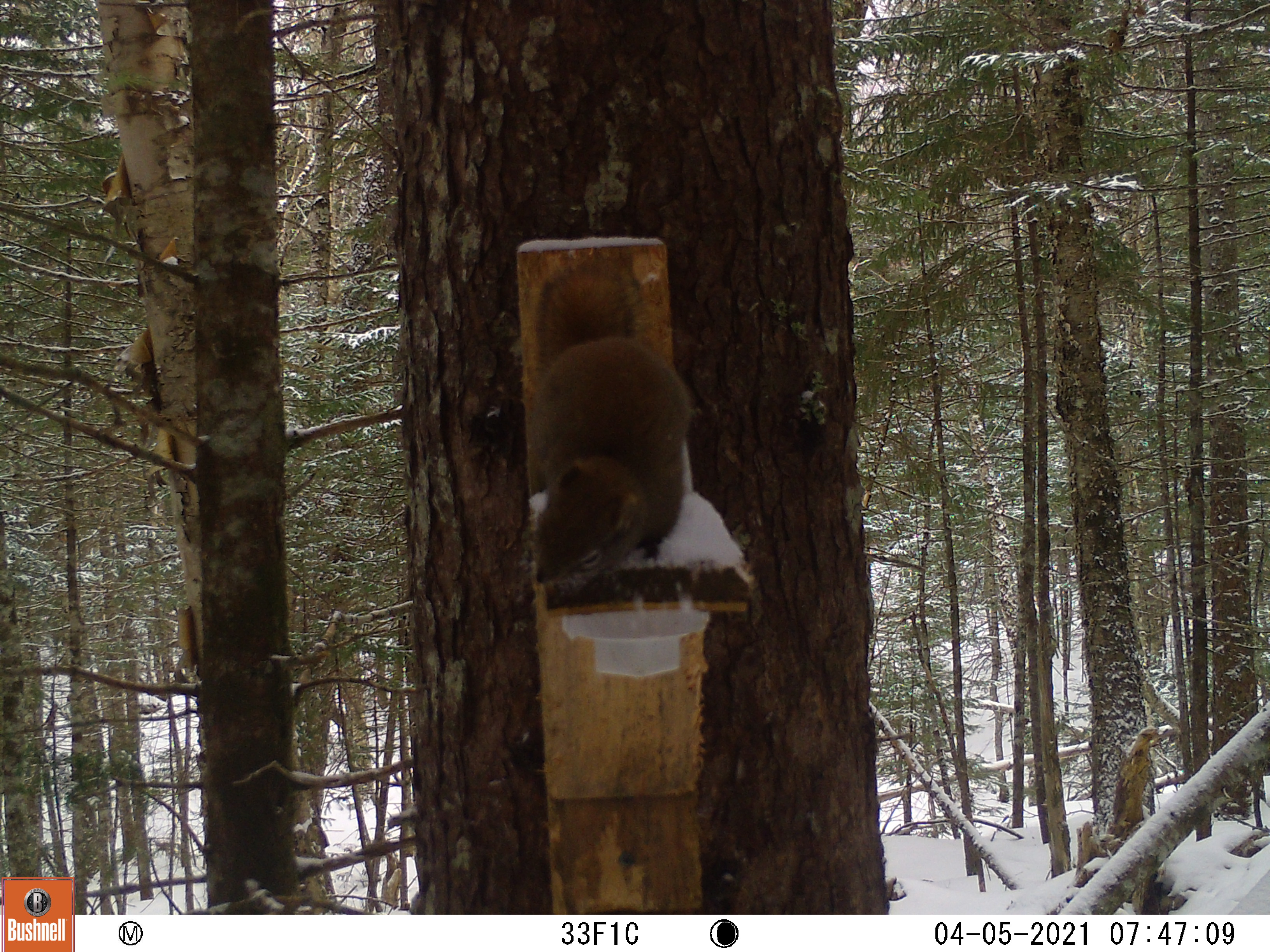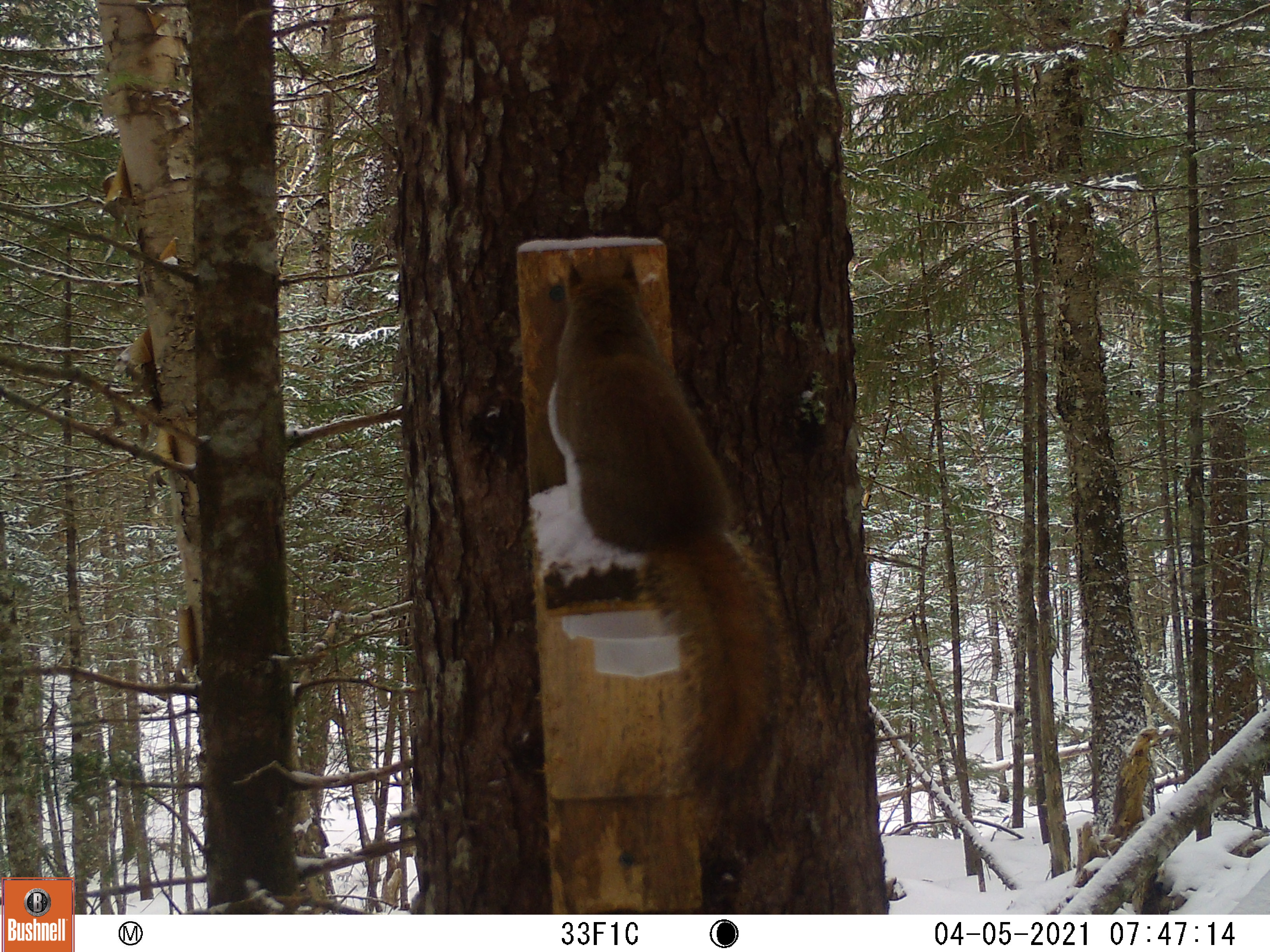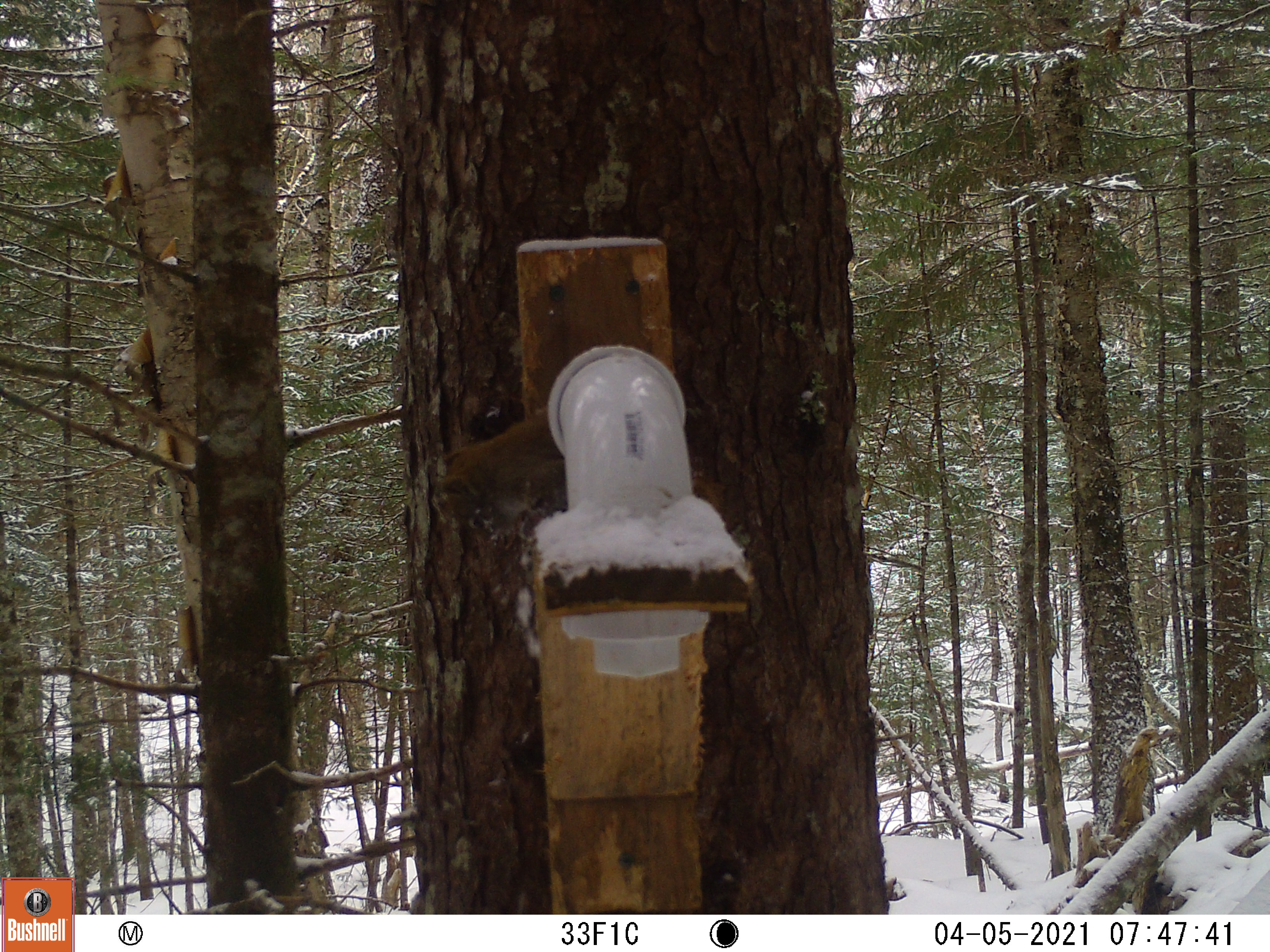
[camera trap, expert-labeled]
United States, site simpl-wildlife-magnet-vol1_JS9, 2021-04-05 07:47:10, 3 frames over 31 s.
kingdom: Animalia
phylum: Chordata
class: Mammalia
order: Rodentia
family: Sciuridae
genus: Tamiasciurus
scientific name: Tamiasciurus hudsonicus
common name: red squirrel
Red squirrel (Tamiasciurus hudsonicus).